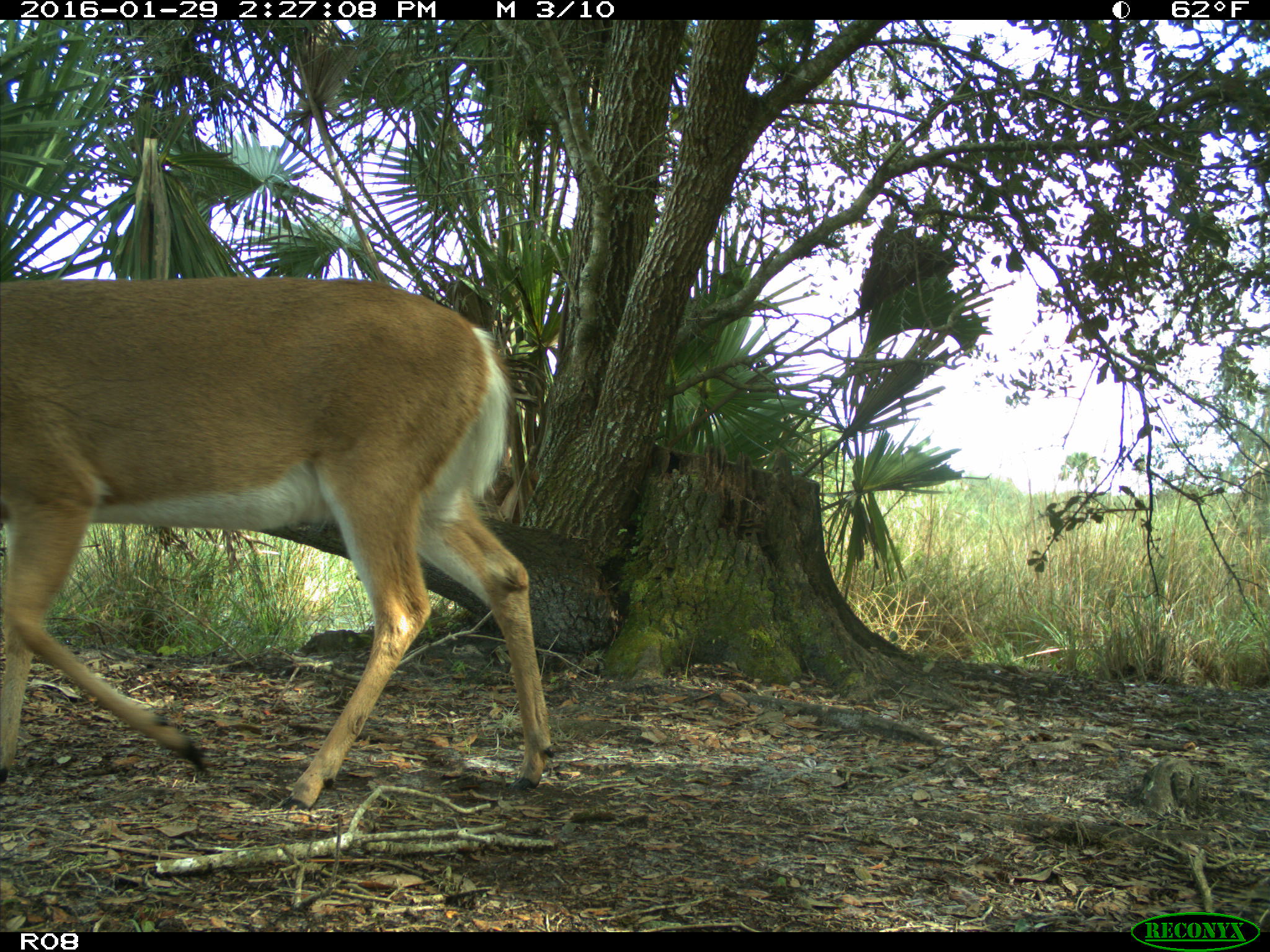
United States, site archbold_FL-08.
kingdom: Animalia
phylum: Chordata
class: Mammalia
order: Artiodactyla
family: Cervidae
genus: Odocoileus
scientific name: Odocoileus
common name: deer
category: unidentified deer